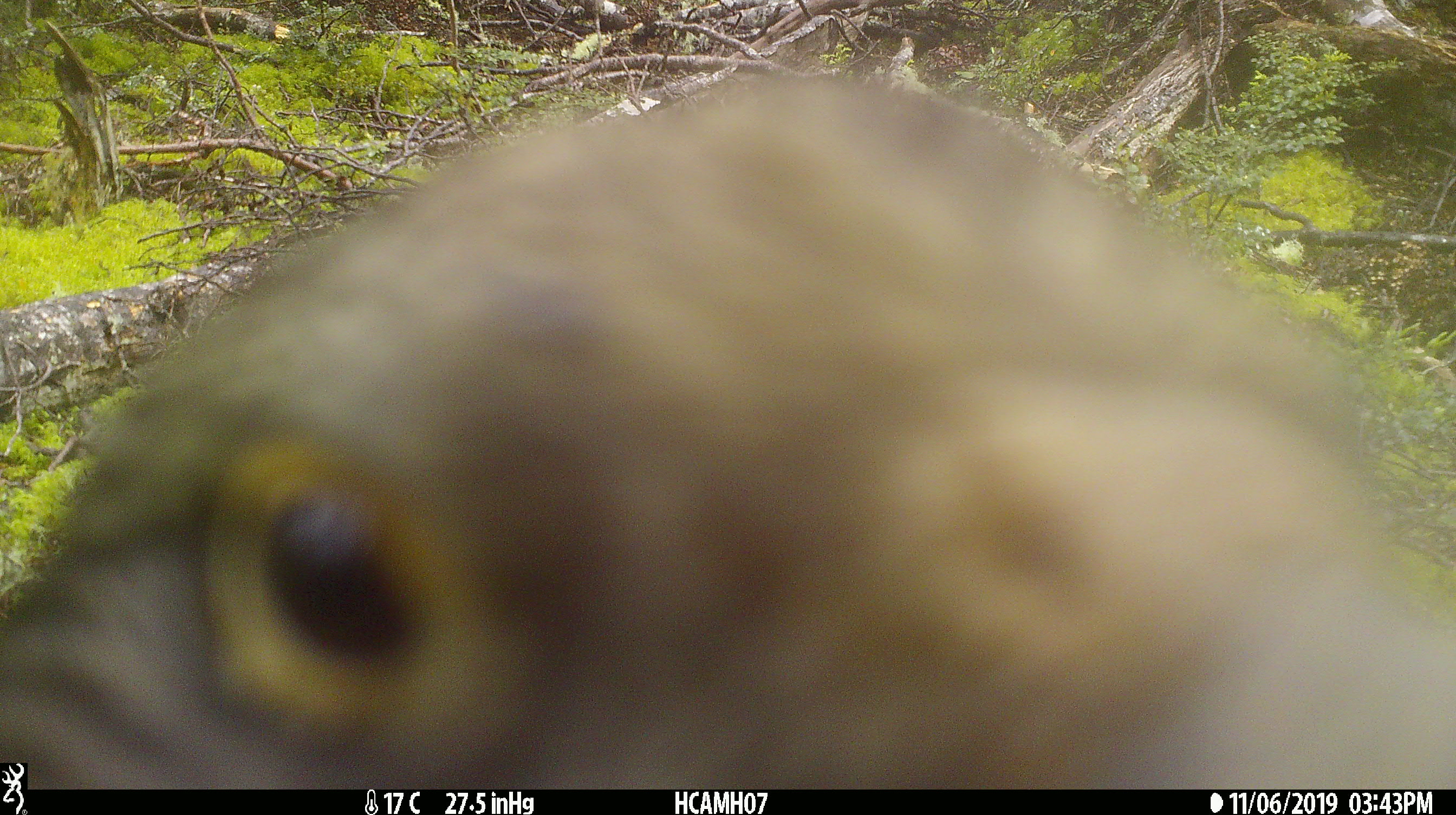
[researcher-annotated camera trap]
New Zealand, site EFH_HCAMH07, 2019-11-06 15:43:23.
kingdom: Animalia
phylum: Chordata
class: Aves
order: Psittaciformes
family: Strigopidae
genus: Nestor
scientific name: Nestor notabilis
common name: kea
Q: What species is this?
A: Kea (Nestor notabilis).